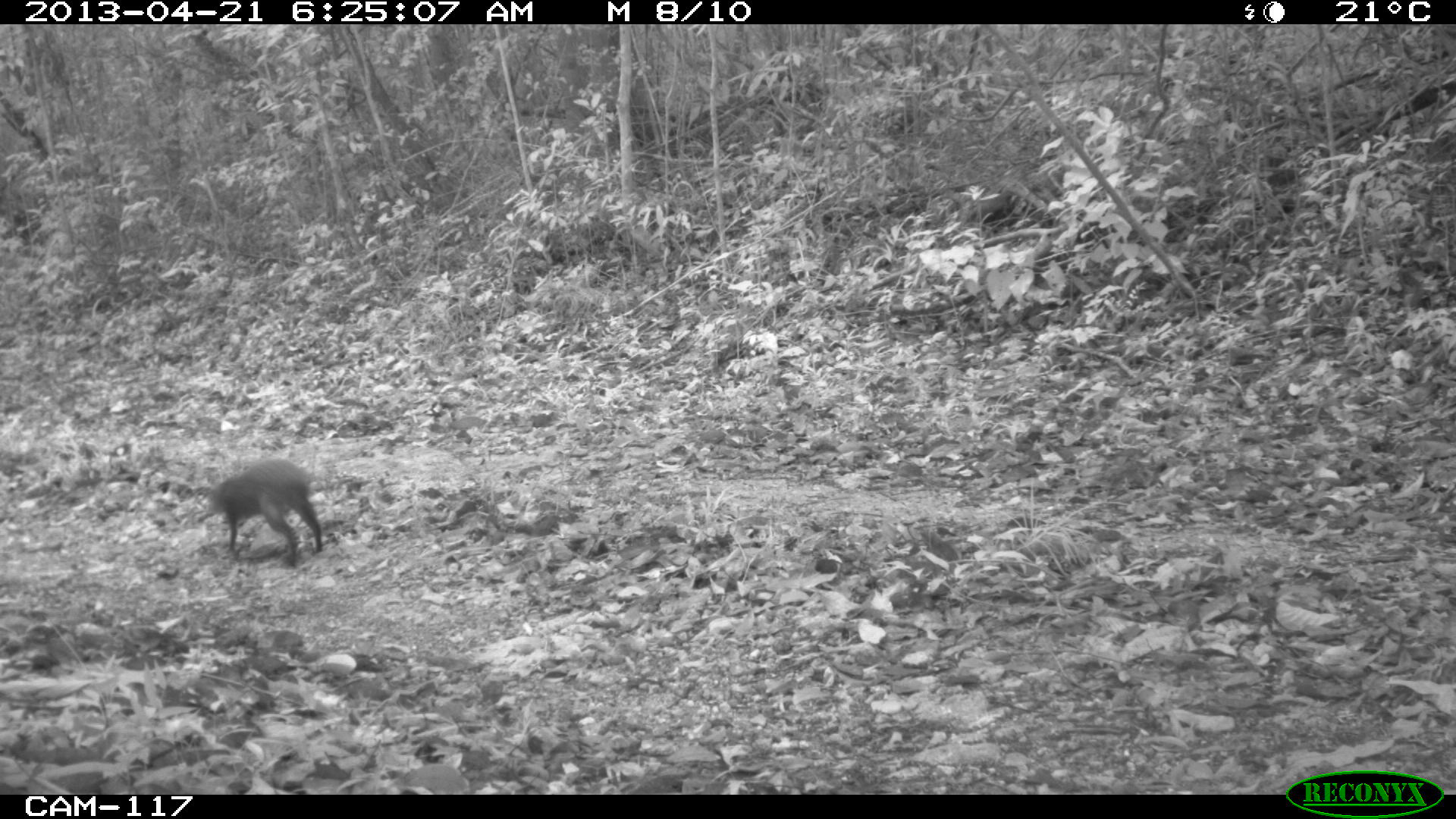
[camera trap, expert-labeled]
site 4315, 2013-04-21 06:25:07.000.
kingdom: Animalia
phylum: Chordata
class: Mammalia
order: Rodentia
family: Dasyproctidae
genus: Dasyprocta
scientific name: Dasyprocta punctata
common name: central american agouti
Dasyprocta punctata (central american agouti), count 1.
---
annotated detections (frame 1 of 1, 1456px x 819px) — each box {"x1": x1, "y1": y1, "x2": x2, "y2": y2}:
dasyprocta punctata: {"x1": 205, "y1": 458, "x2": 322, "y2": 563}